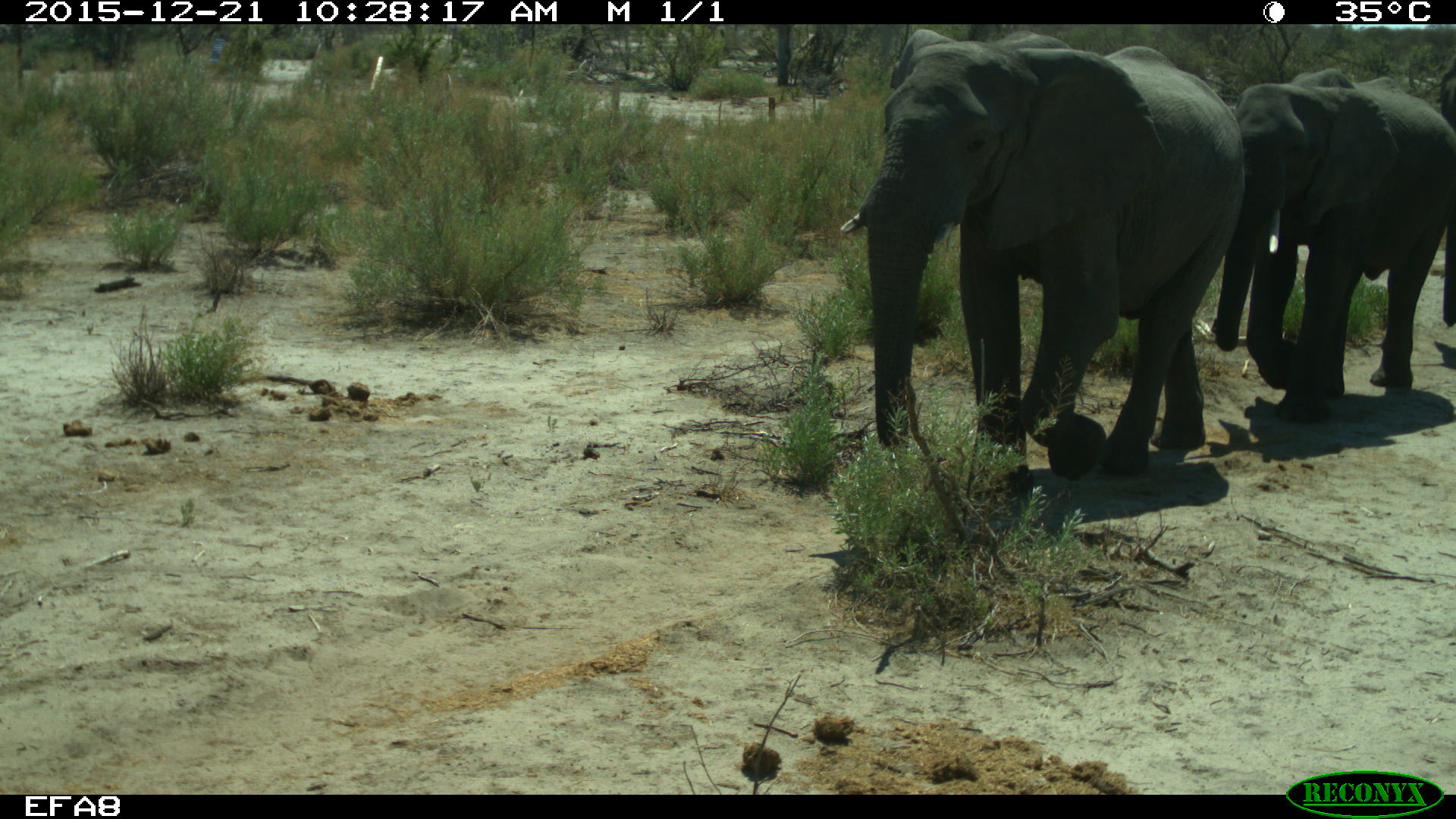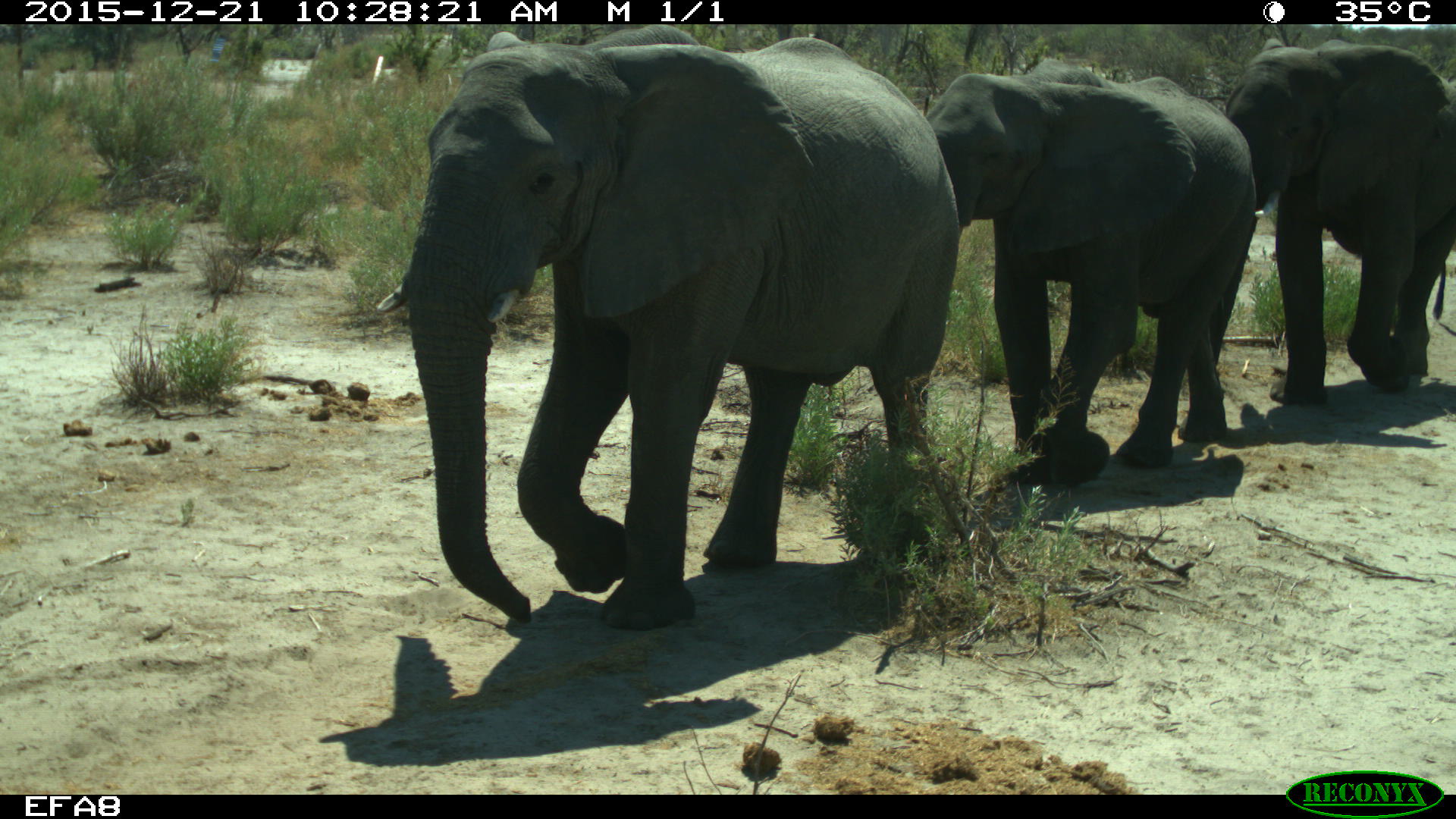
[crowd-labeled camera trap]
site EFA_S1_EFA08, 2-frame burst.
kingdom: Animalia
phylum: Chordata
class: Mammalia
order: Proboscidea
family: Elephantidae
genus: Loxodonta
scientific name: Loxodonta africana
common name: african bush elephant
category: elephant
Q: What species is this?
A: Elephant (african bush elephant) (Loxodonta africana).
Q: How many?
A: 3.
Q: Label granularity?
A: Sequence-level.